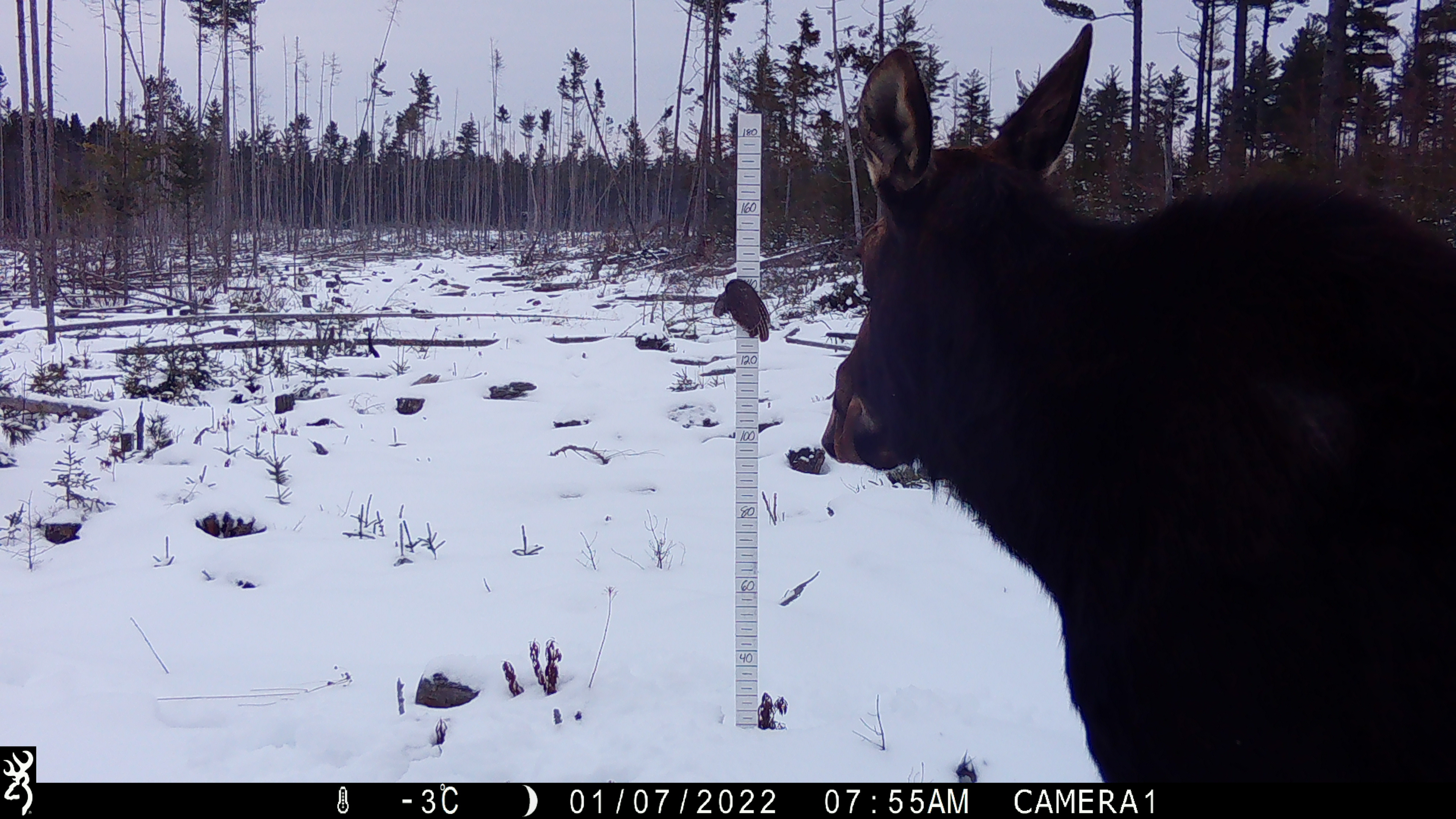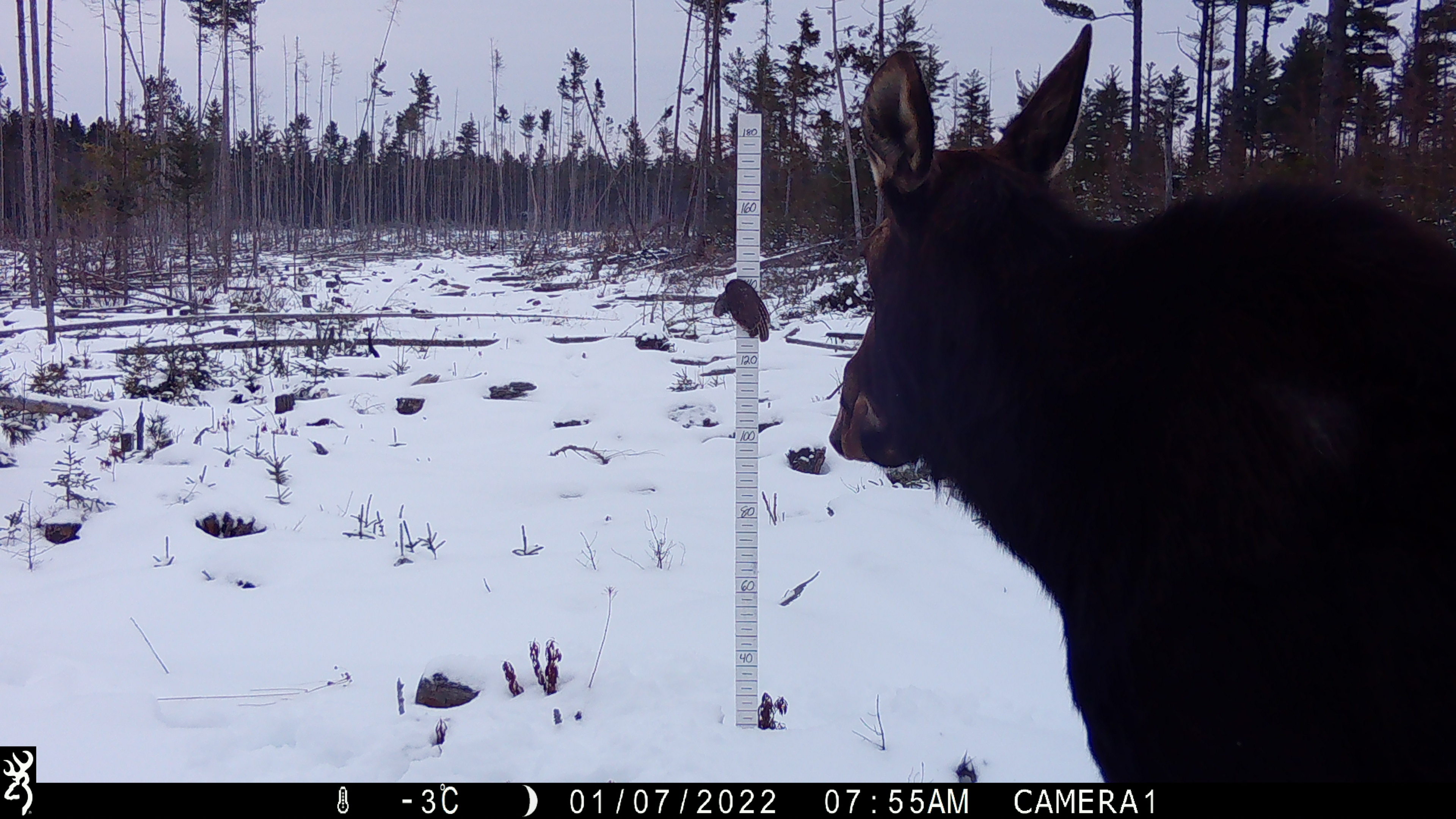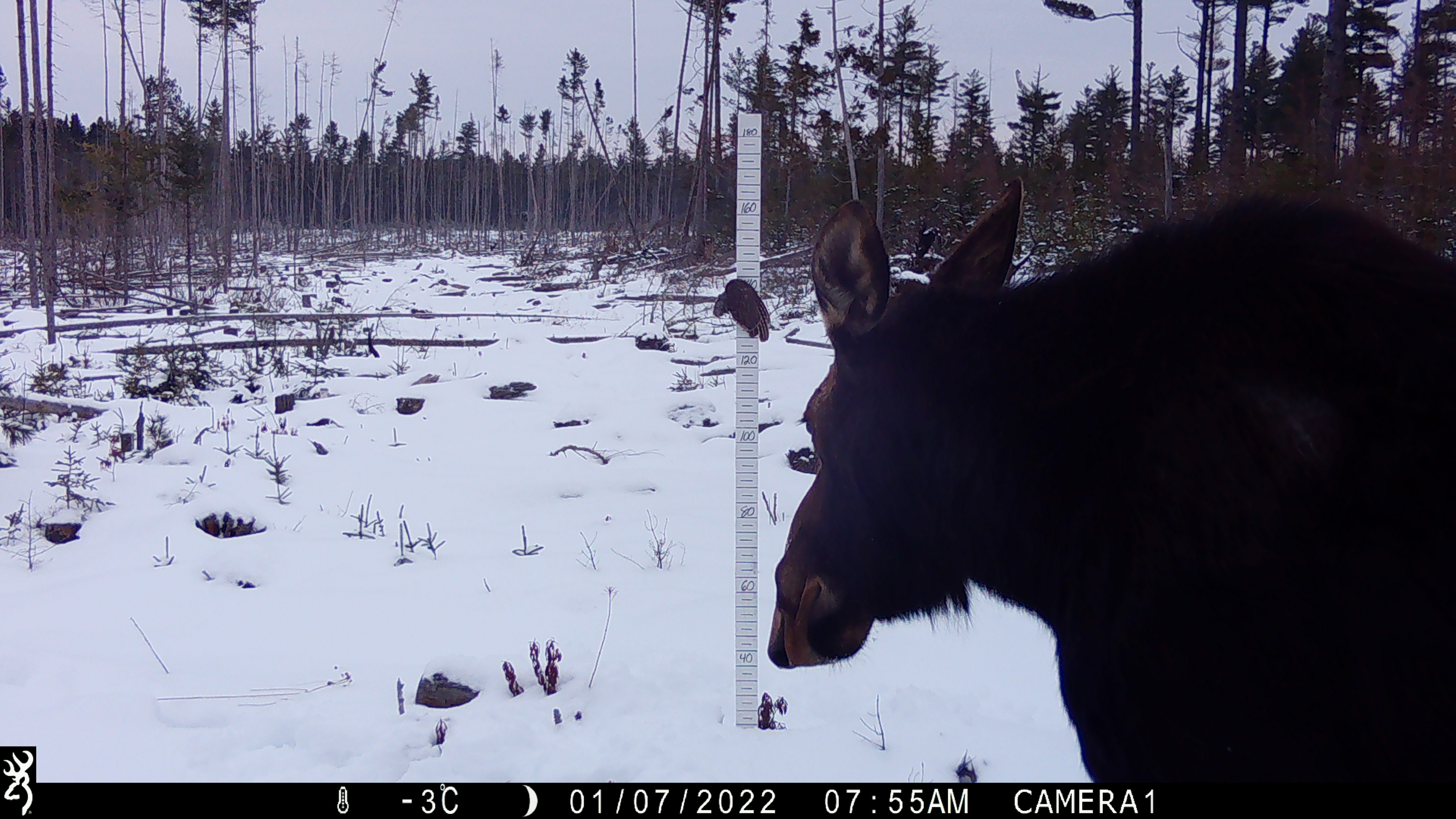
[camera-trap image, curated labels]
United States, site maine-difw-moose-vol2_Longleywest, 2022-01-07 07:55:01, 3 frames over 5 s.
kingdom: Animalia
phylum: Chordata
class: Mammalia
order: Artiodactyla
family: Cervidae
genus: Alces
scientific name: Alces alces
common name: moose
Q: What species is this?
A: Moose (Alces alces).